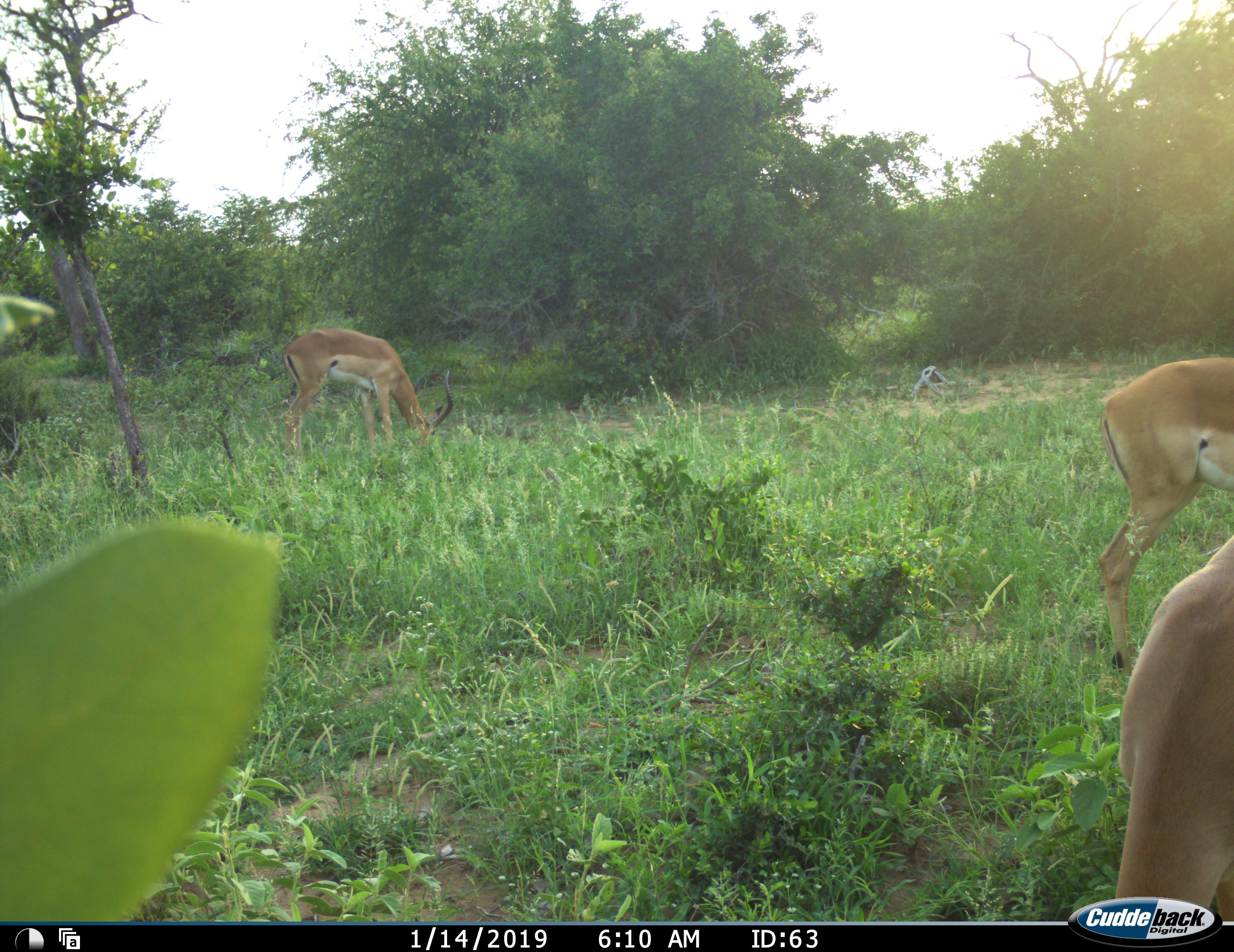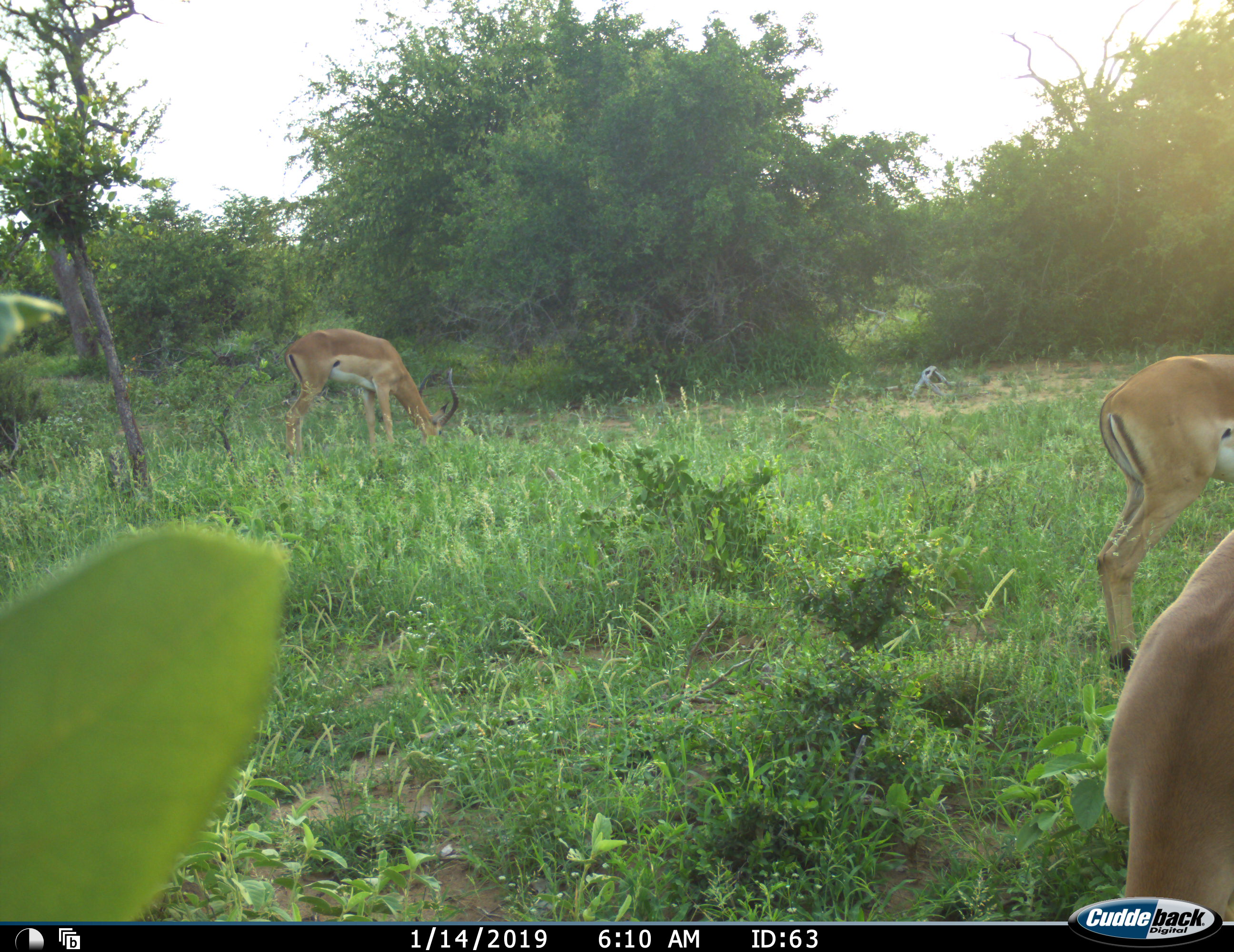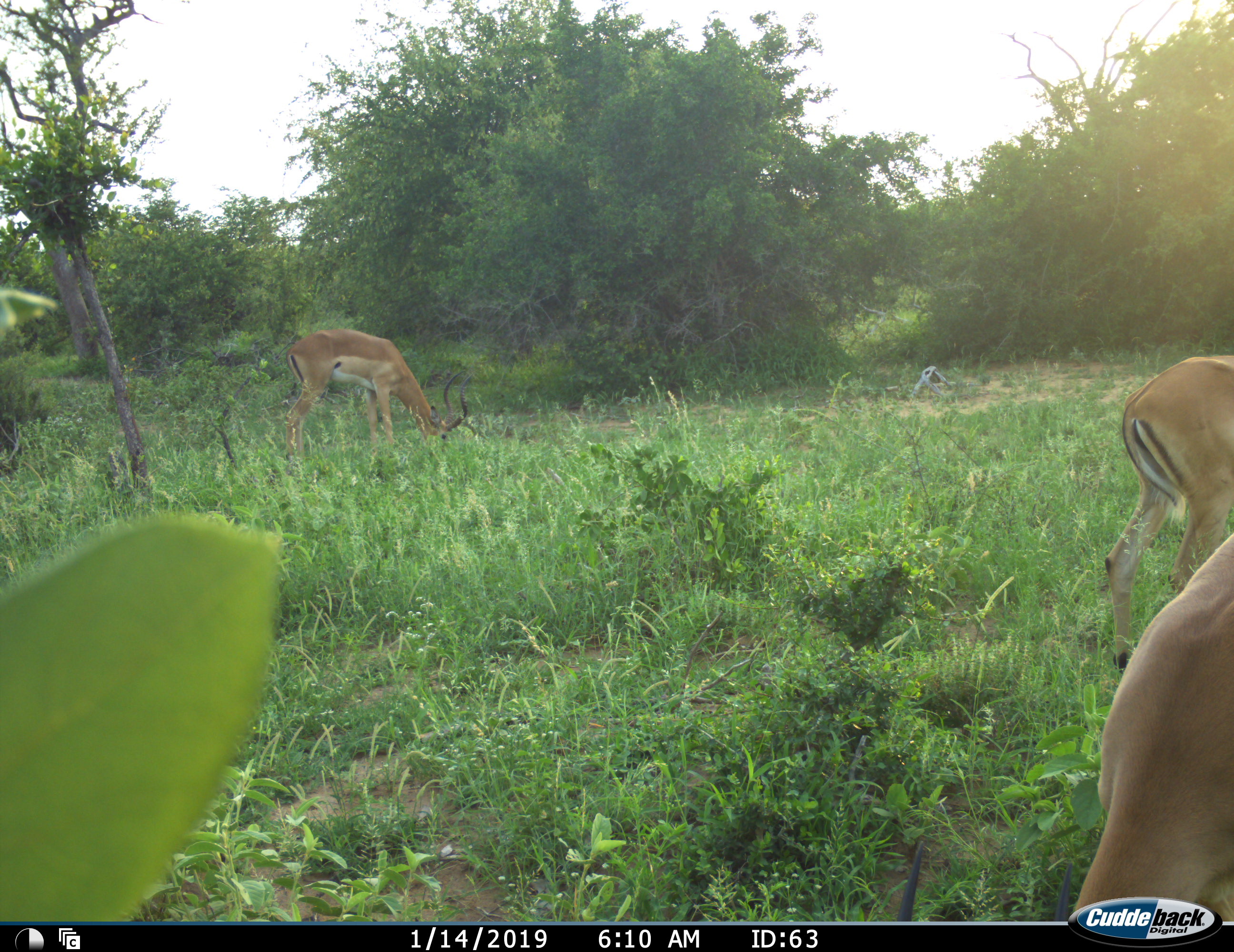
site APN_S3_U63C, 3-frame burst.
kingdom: Animalia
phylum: Chordata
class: Mammalia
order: Artiodactyla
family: Bovidae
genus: Aepyceros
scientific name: Aepyceros melampus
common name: impala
Impala (Aepyceros melampus), count 3. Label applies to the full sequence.